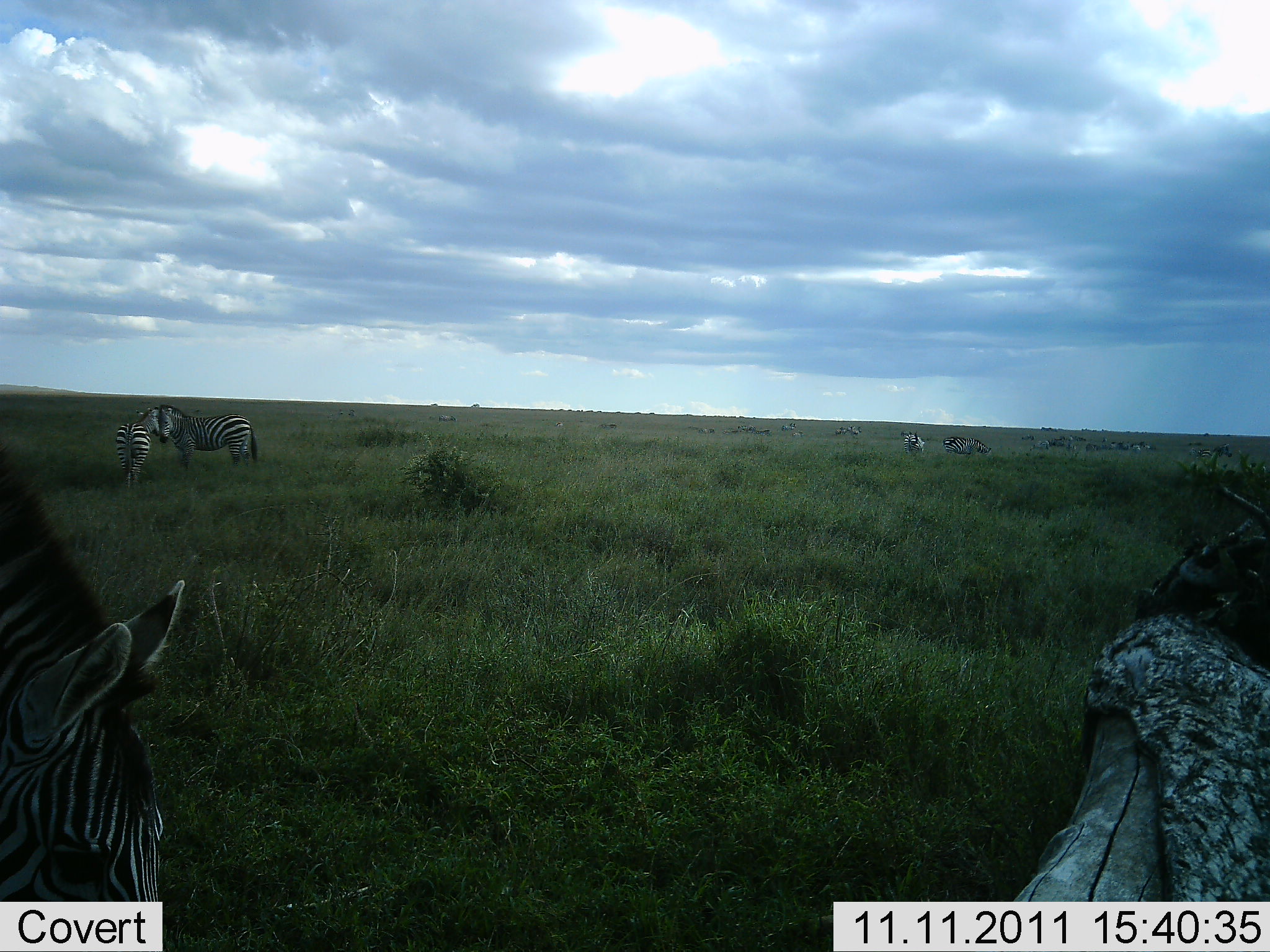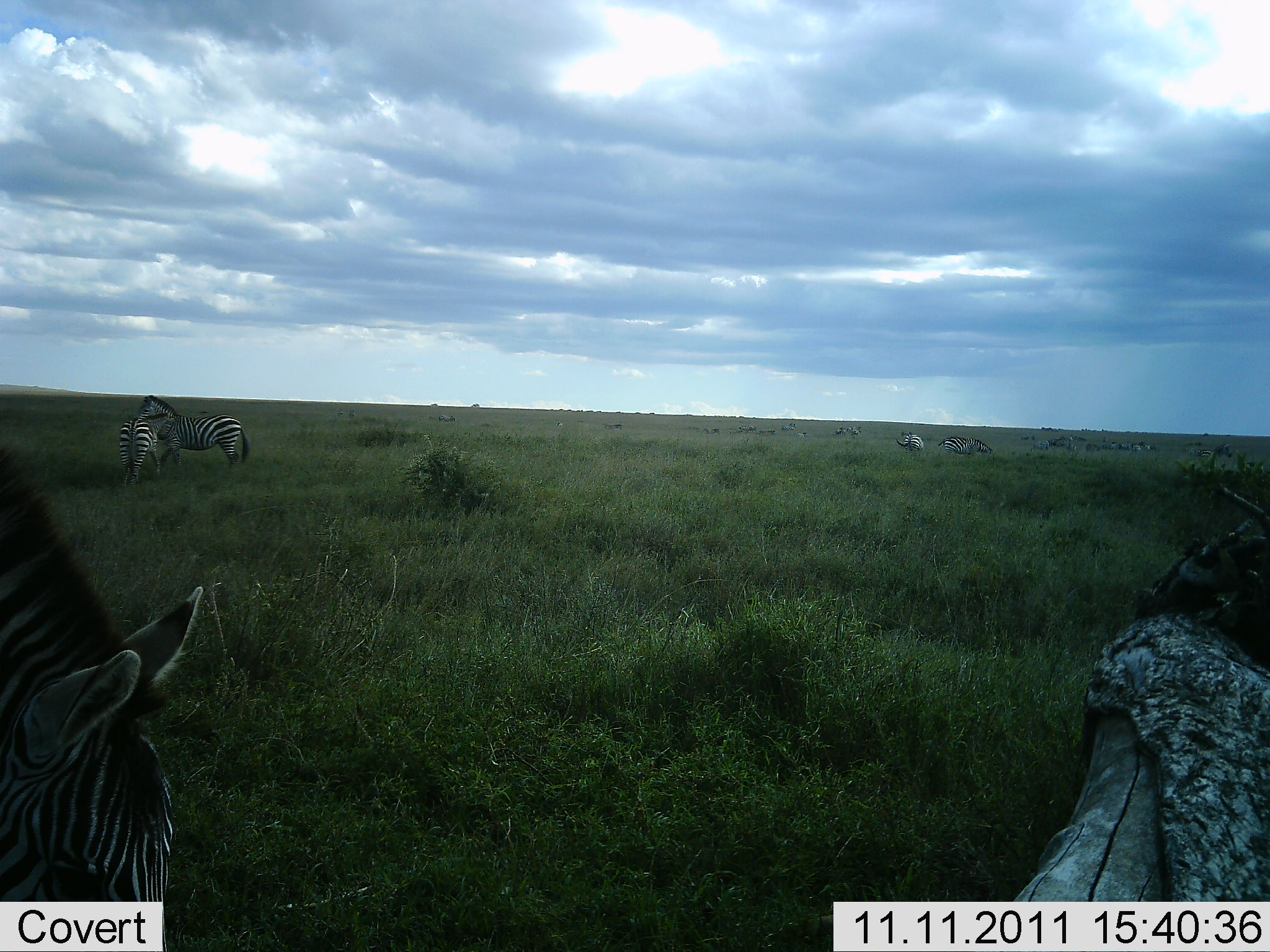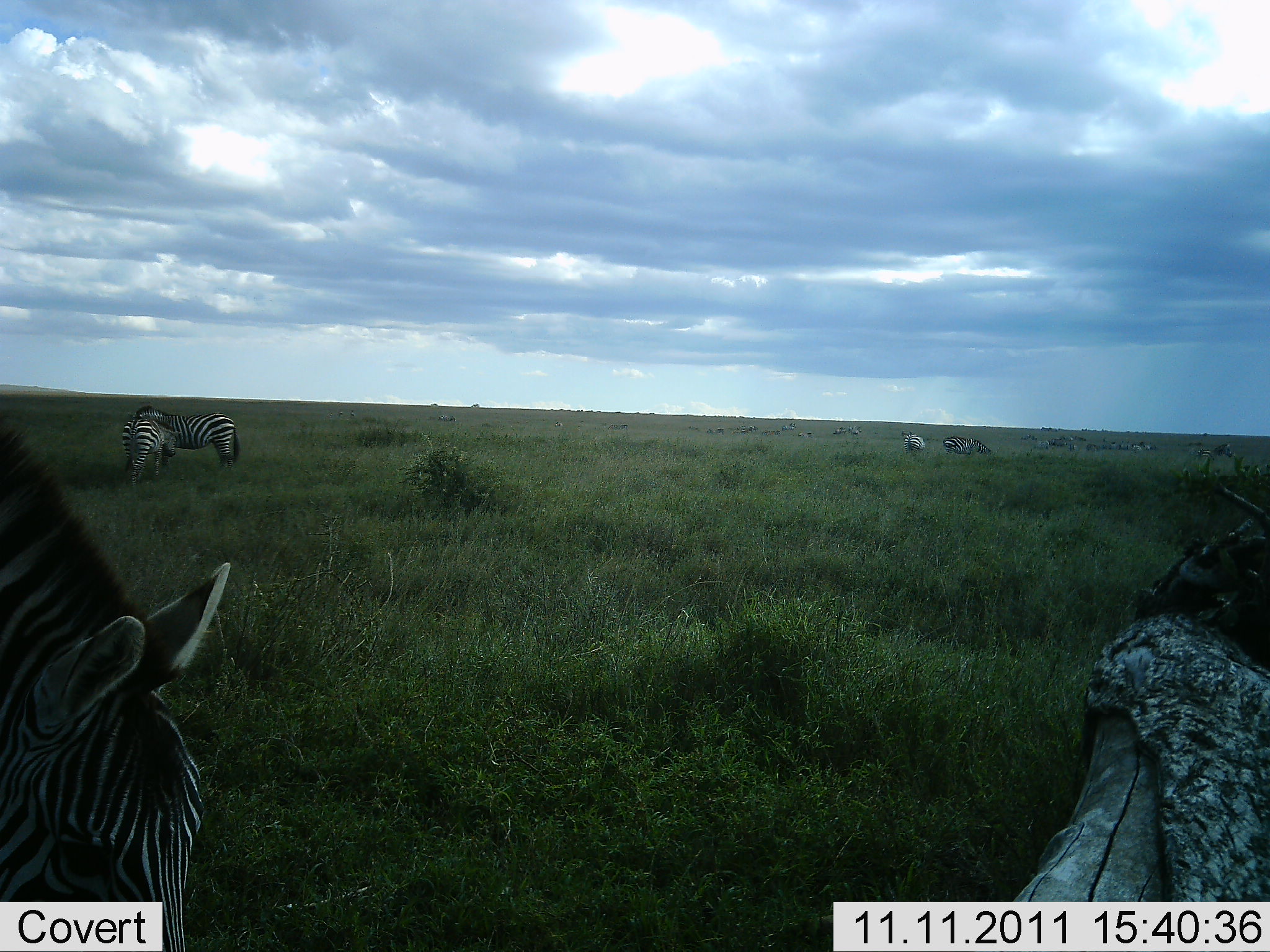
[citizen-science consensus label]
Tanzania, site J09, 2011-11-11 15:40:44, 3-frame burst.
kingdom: Animalia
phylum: Chordata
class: Mammalia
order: Perissodactyla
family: Equidae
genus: Equus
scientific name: Equus quagga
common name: plains zebra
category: zebra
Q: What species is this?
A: Zebra (plains zebra) (Equus quagga).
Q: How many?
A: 3.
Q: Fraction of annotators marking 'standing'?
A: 47%.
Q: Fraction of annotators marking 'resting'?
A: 7%.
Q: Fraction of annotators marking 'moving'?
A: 33%.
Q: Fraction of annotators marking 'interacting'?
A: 13%.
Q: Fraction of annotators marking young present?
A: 13%.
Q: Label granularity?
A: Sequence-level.